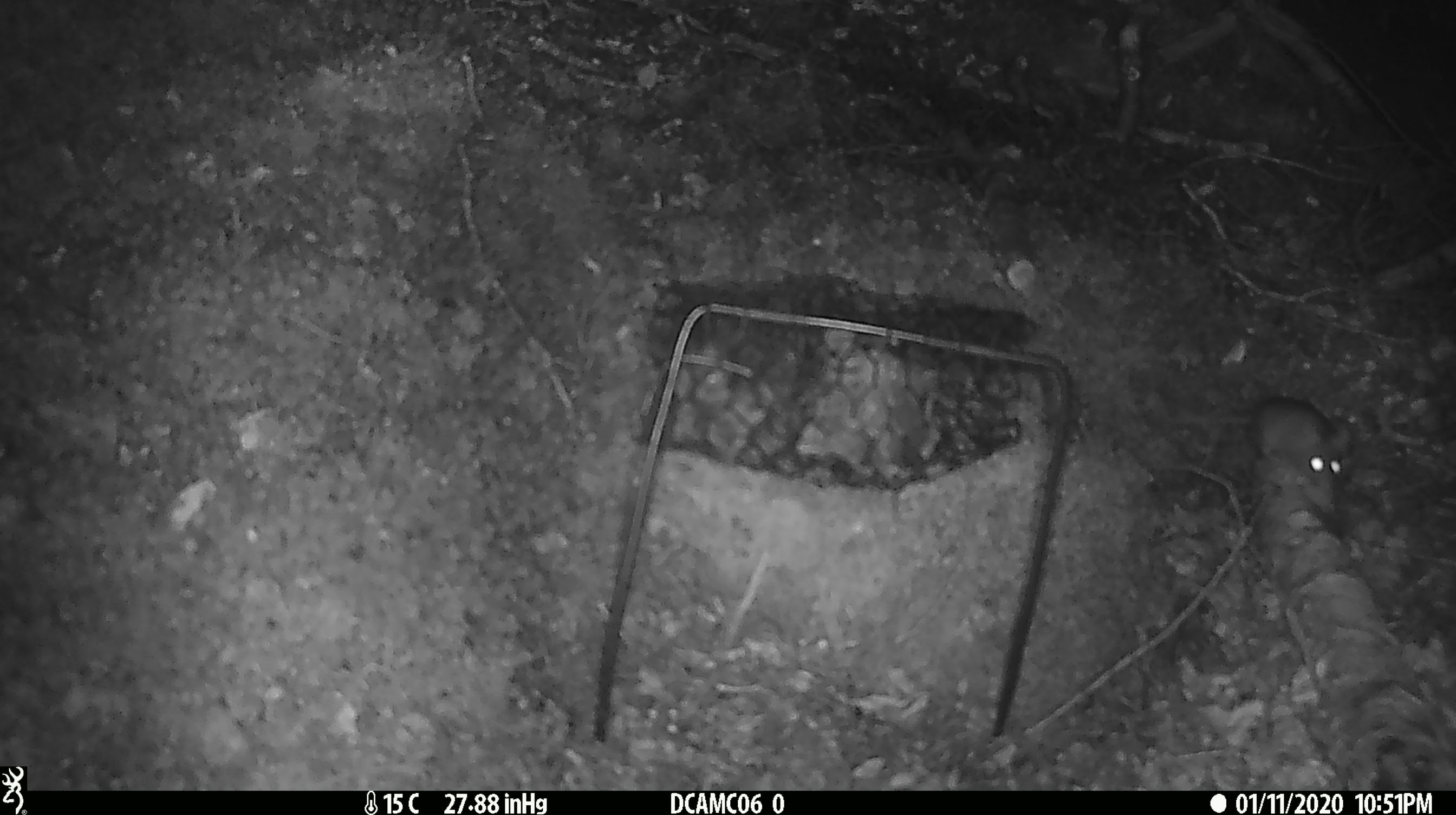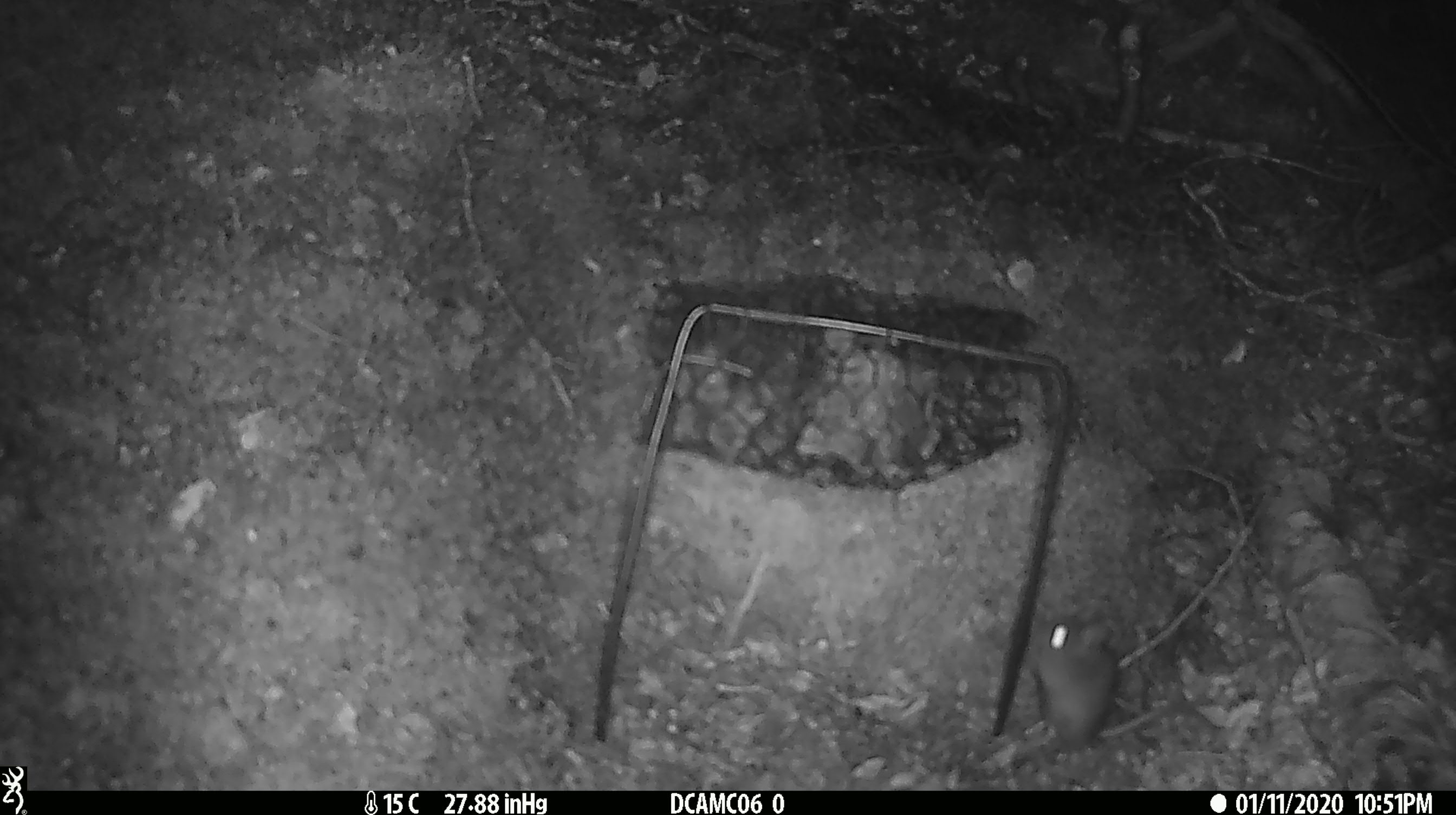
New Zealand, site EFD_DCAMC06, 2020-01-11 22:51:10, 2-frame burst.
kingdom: Animalia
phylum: Chordata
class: Mammalia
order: Rodentia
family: Muridae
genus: Mus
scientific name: Mus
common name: mouse